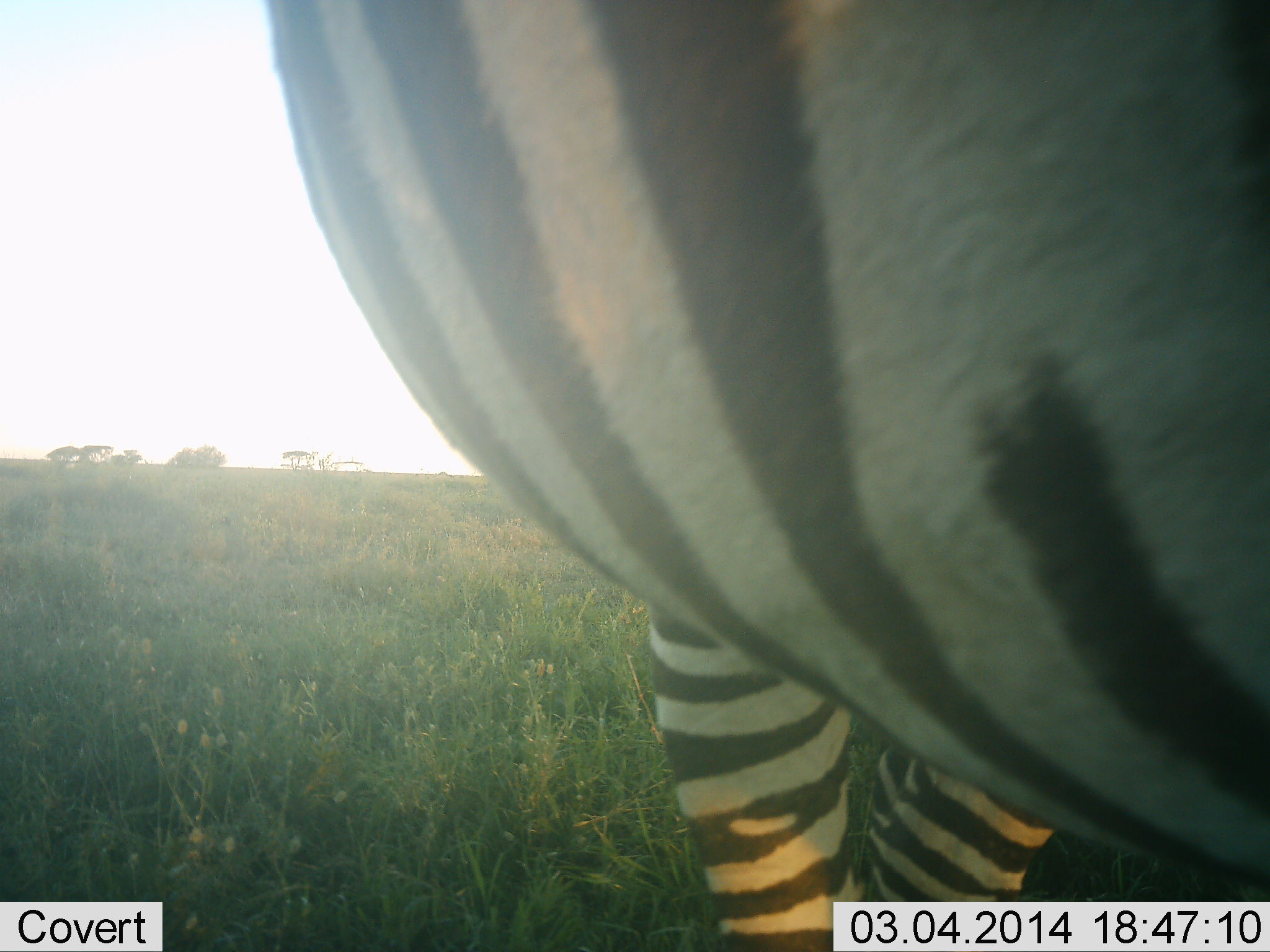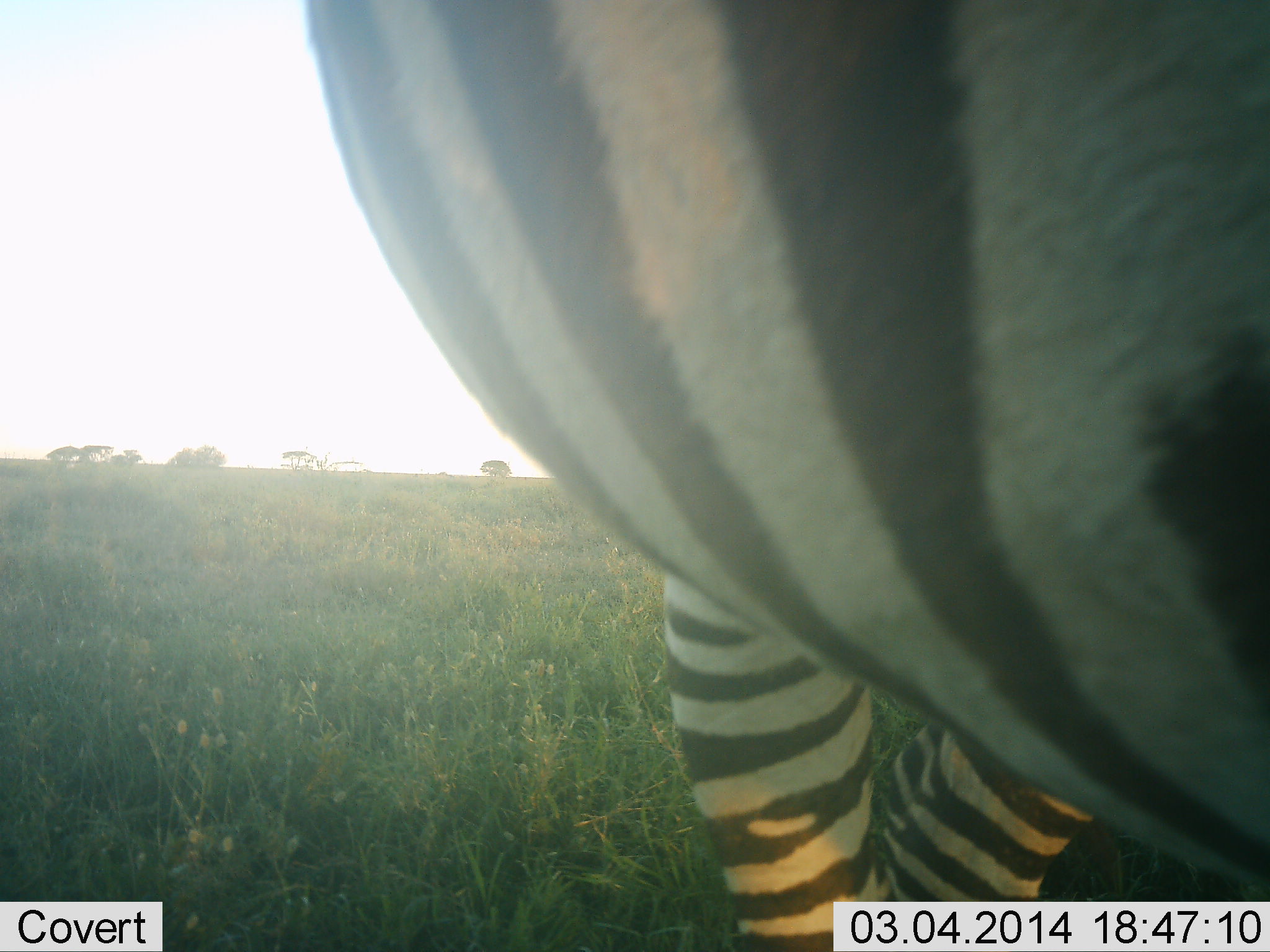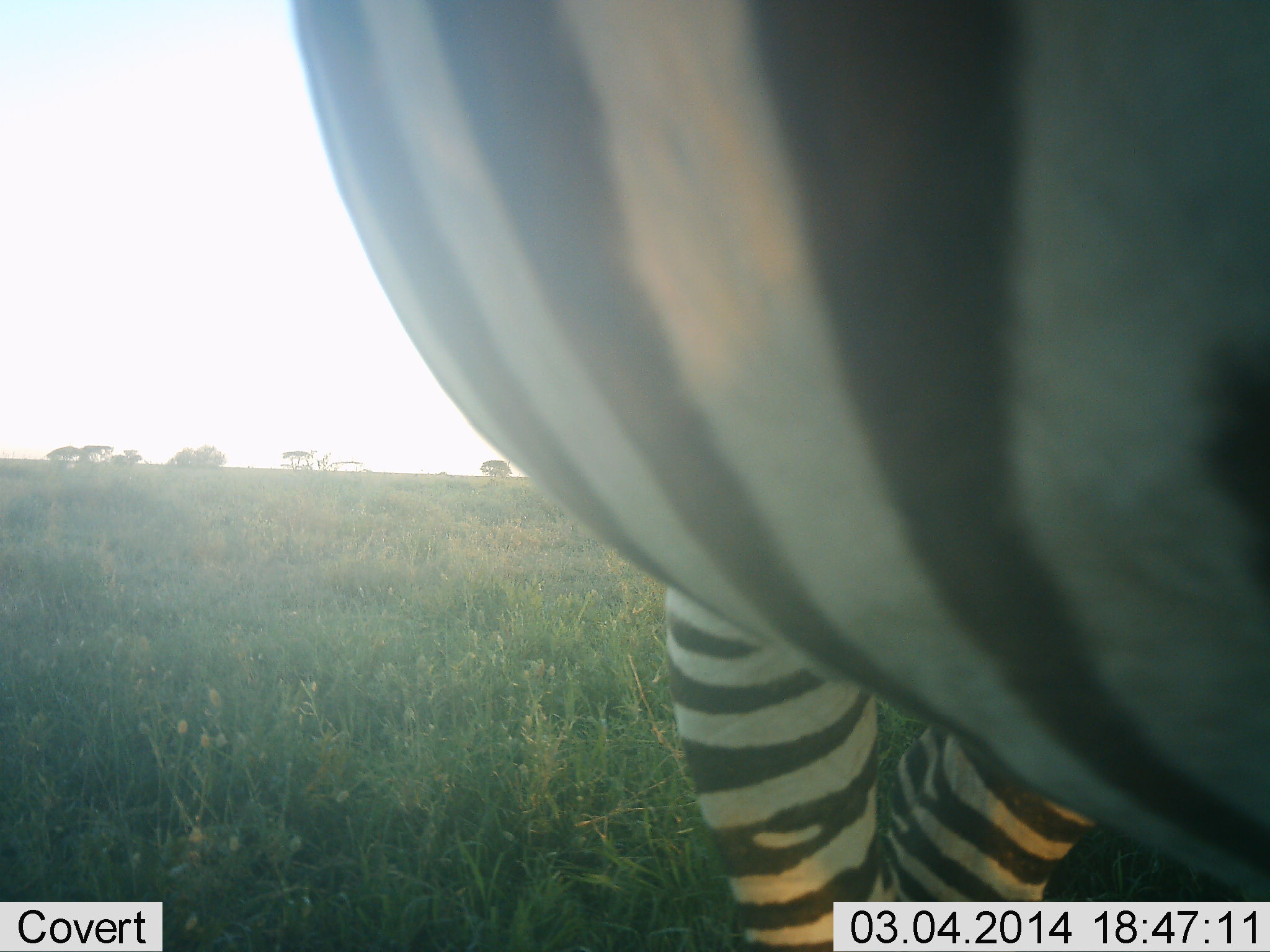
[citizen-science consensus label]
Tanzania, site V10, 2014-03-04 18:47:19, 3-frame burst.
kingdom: Animalia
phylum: Chordata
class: Mammalia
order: Perissodactyla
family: Equidae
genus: Equus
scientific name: Equus quagga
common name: plains zebra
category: zebra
Zebra (plains zebra) (Equus quagga), count 1. Behavior (volunteer vote fractions): standing 100%, resting 0%, moving 0%, interacting 0%. Young present (vote fraction): 0%. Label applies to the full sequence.